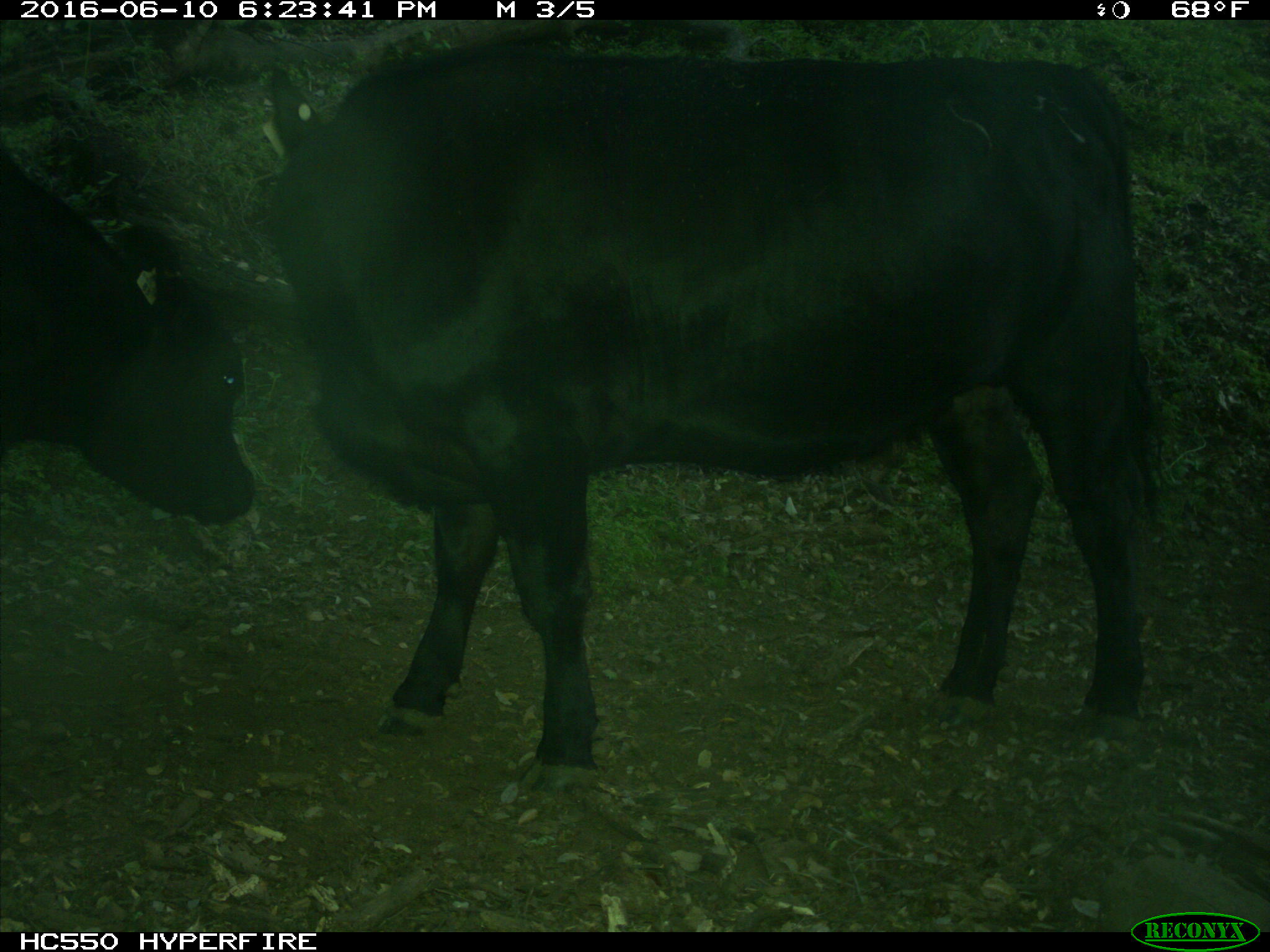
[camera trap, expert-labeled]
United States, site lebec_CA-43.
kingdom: Animalia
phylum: Chordata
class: Mammalia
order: Artiodactyla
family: Bovidae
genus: Bos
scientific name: Bos taurus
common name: domestic cow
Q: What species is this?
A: Bos taurus (domestic cow).